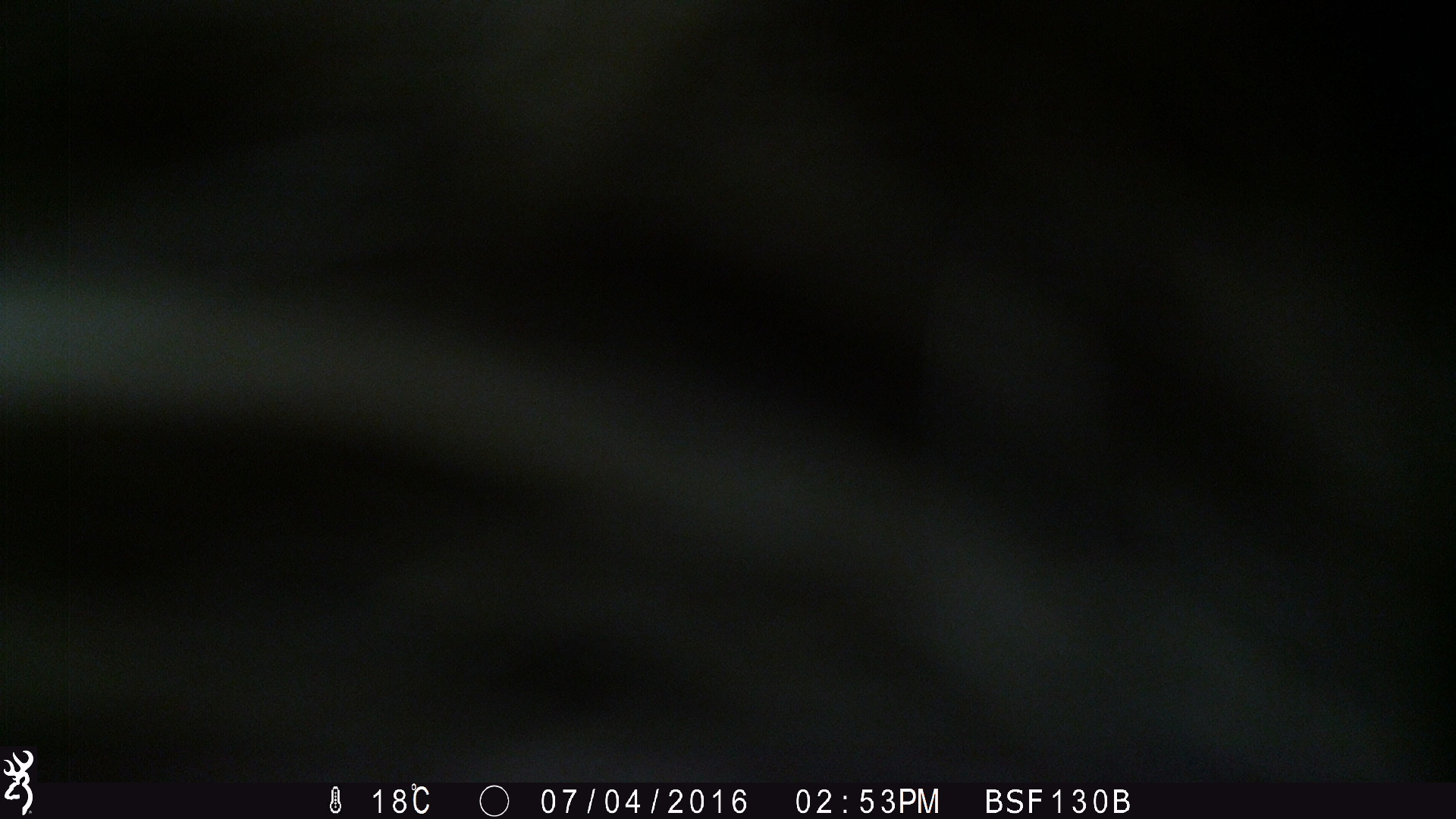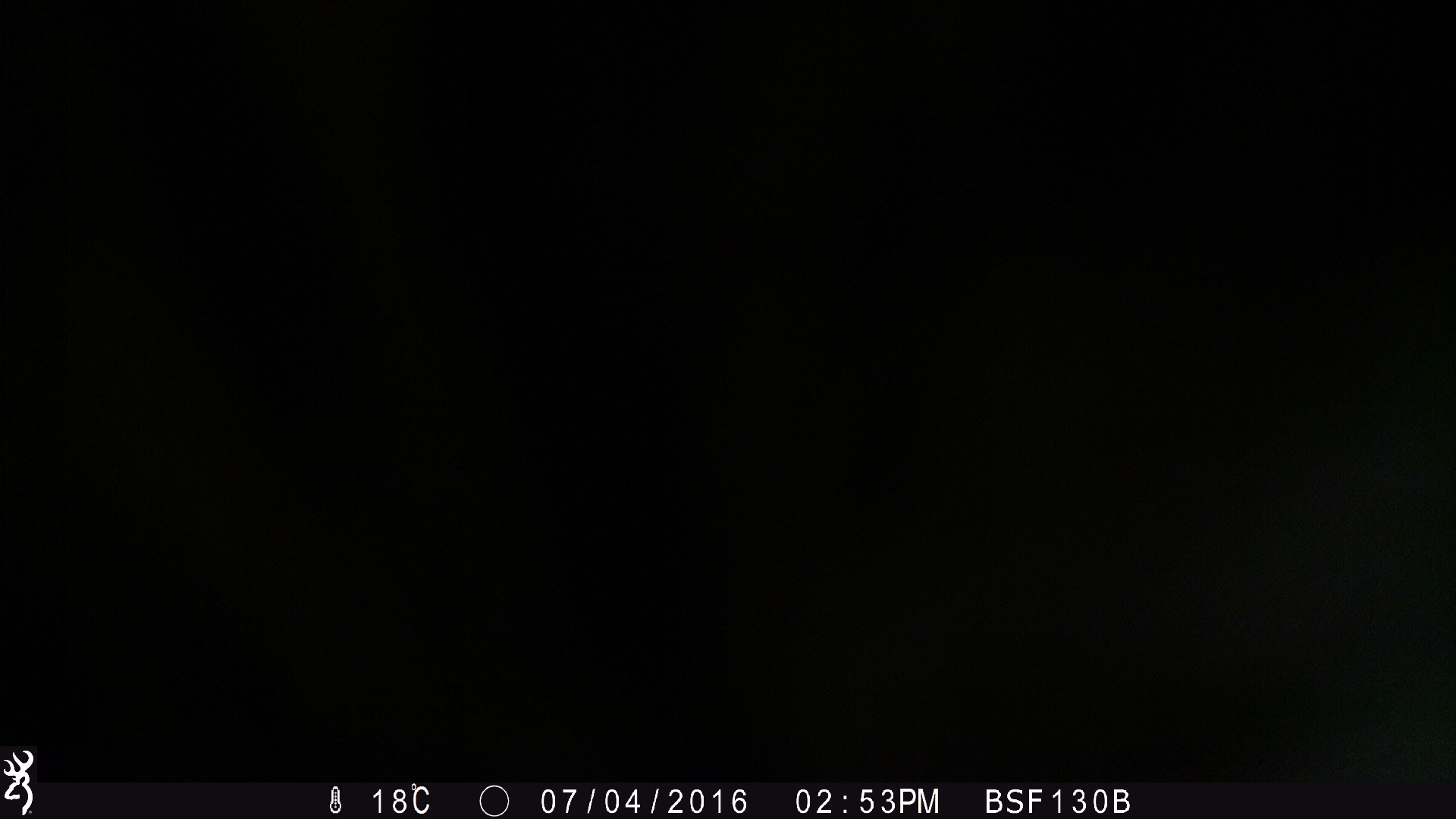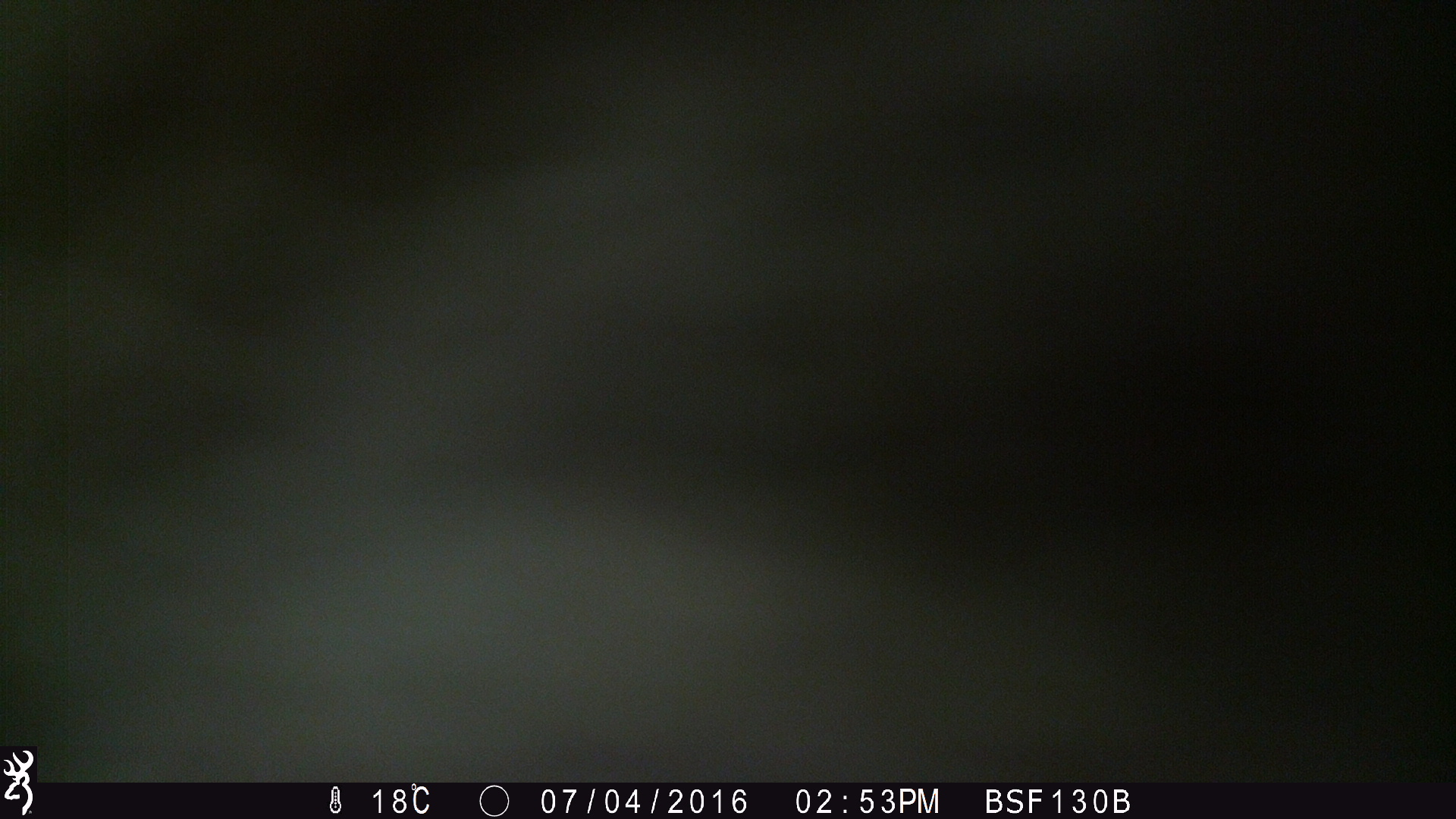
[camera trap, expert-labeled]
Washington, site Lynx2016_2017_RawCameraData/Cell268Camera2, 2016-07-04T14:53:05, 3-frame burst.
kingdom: Animalia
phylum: Chordata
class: Mammalia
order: Artiodactyla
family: Bovidae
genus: Bos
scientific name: Bos taurus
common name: domestic cattle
Domestic cattle (Bos taurus). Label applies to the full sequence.